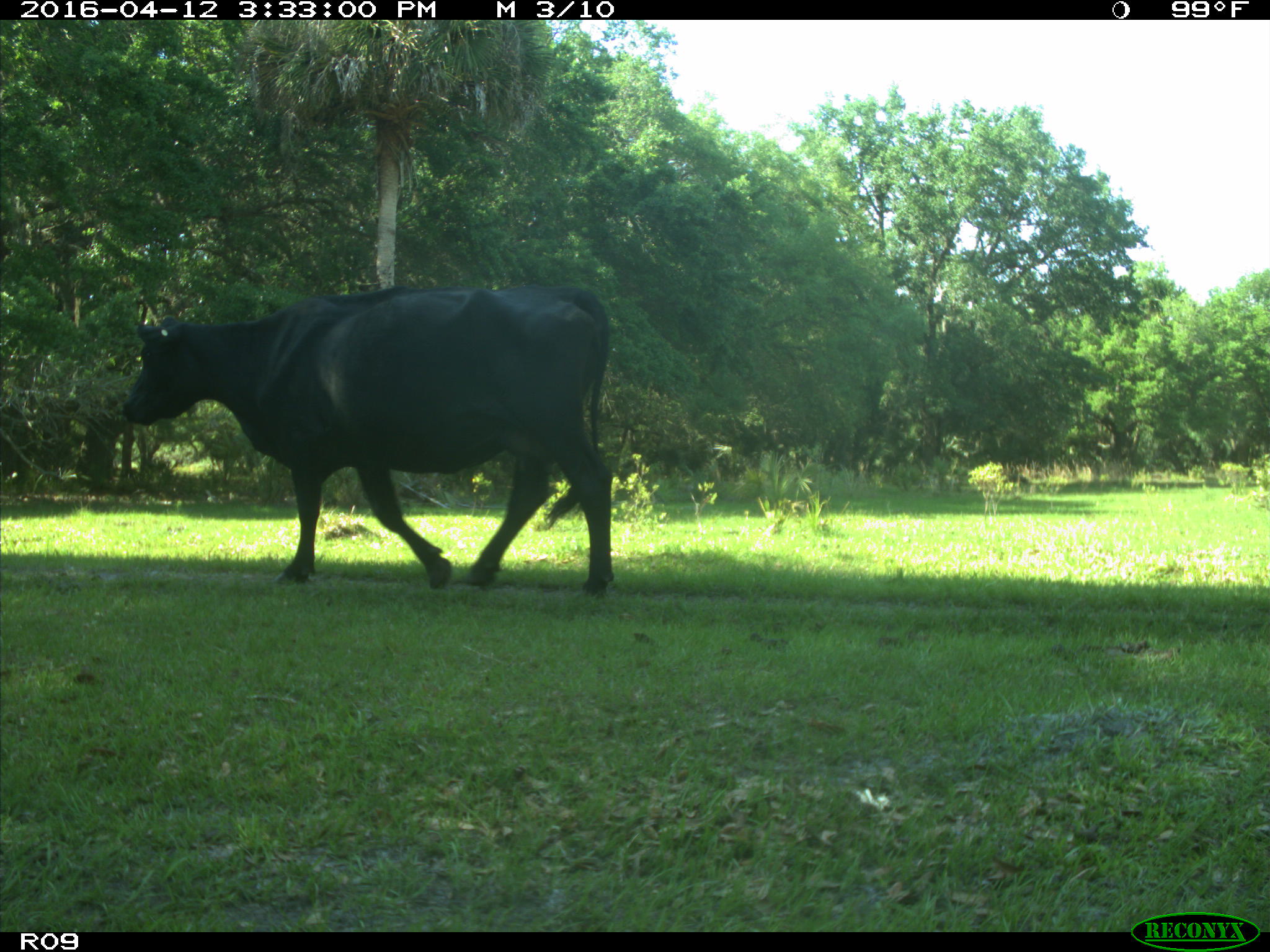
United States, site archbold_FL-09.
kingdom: Animalia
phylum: Chordata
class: Mammalia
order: Artiodactyla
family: Bovidae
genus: Bos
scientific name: Bos taurus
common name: domestic cow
Bos taurus (domestic cow).